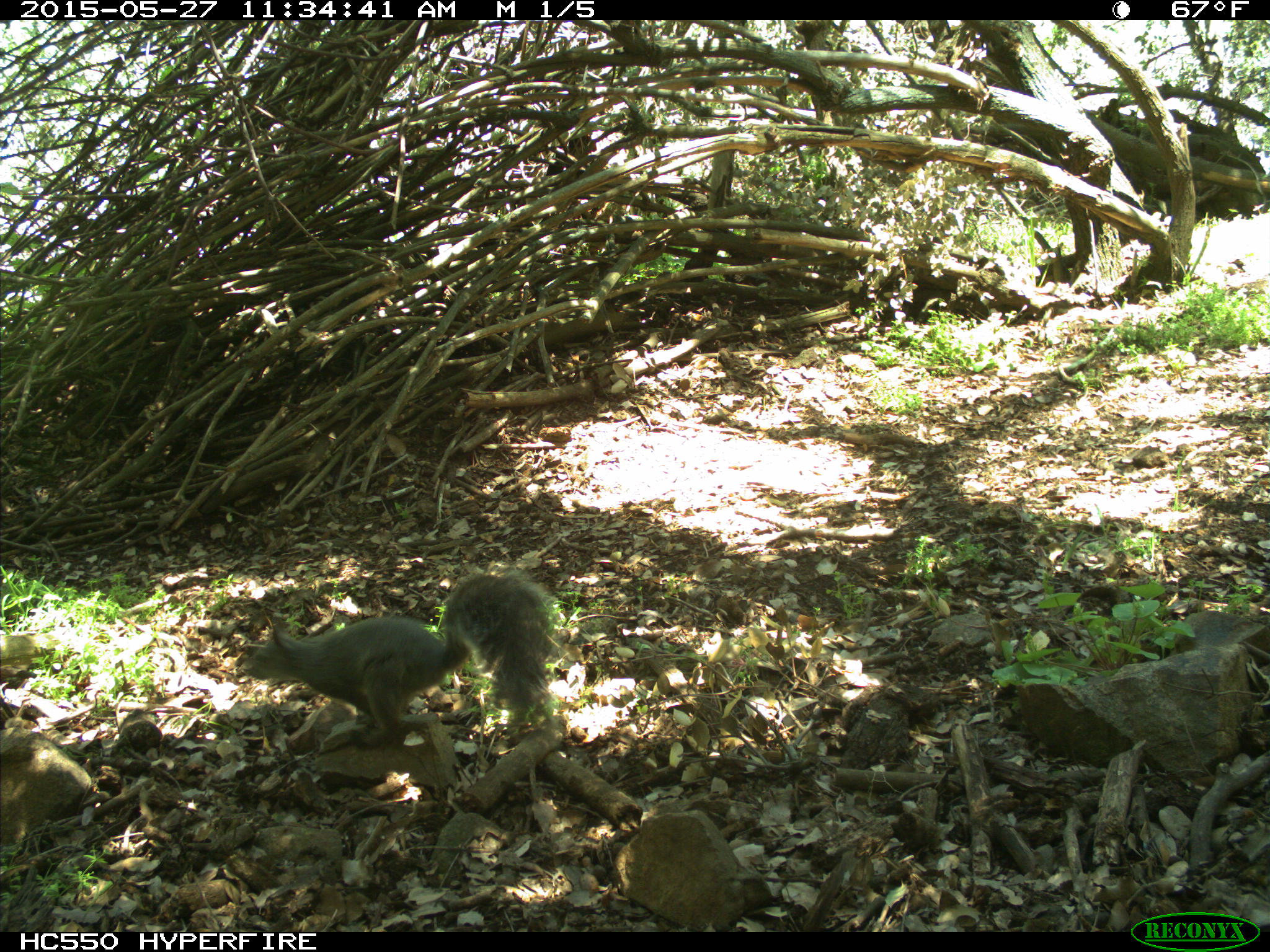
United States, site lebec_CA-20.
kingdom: Animalia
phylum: Chordata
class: Mammalia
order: Rodentia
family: Sciuridae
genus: Sciurus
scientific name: Sciurus carolinensis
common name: eastern gray squirrel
Sciurus carolinensis (eastern gray squirrel).